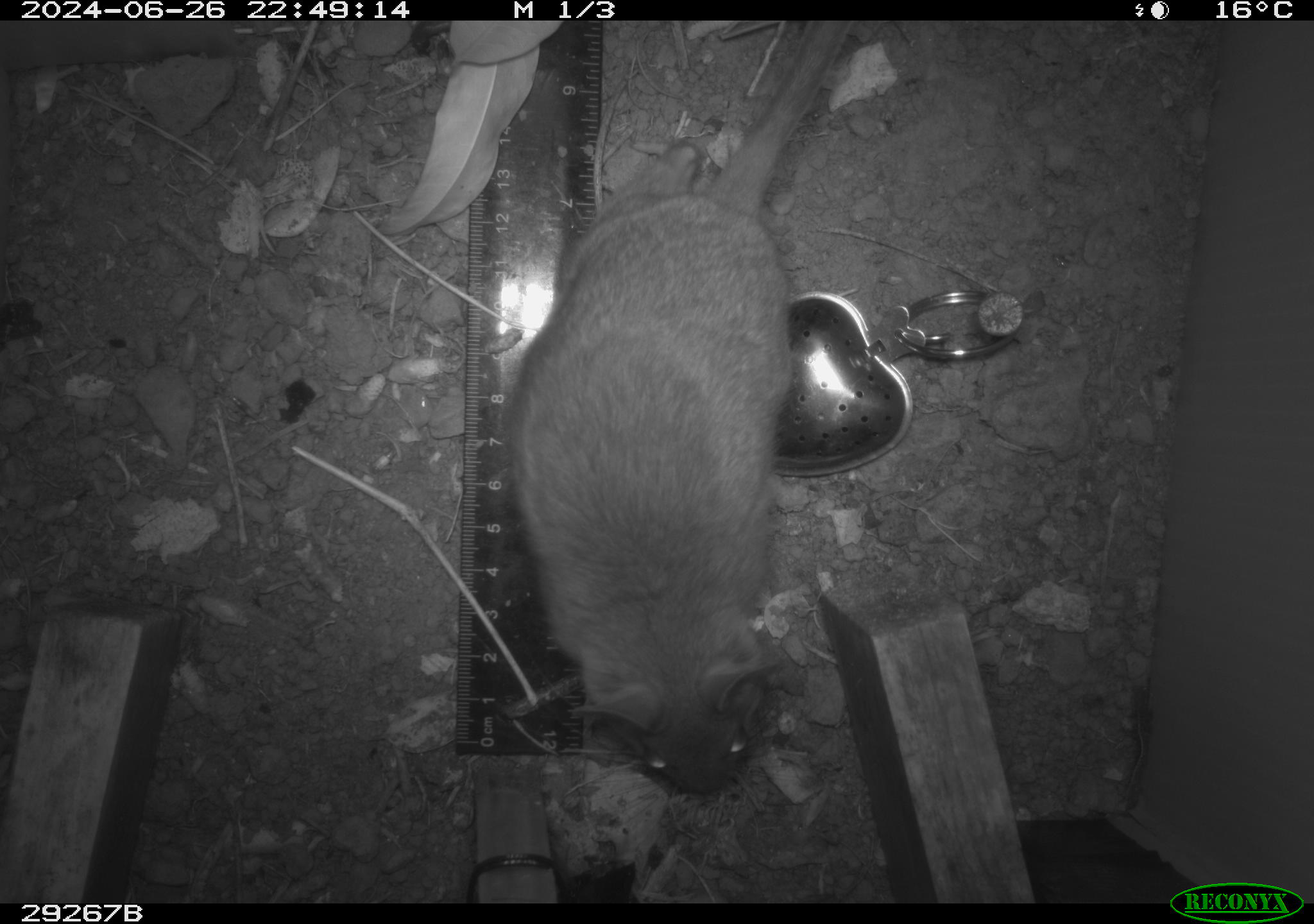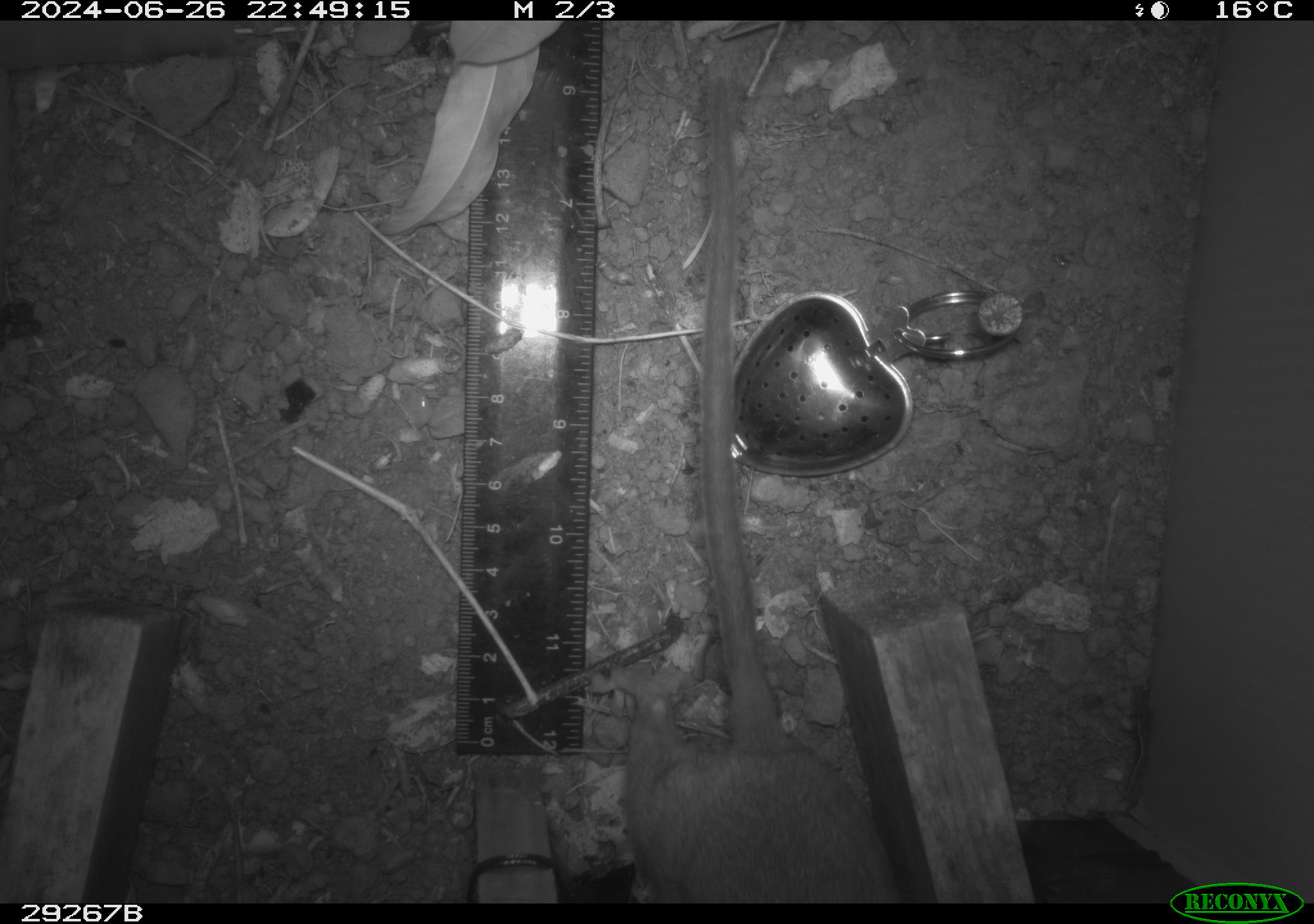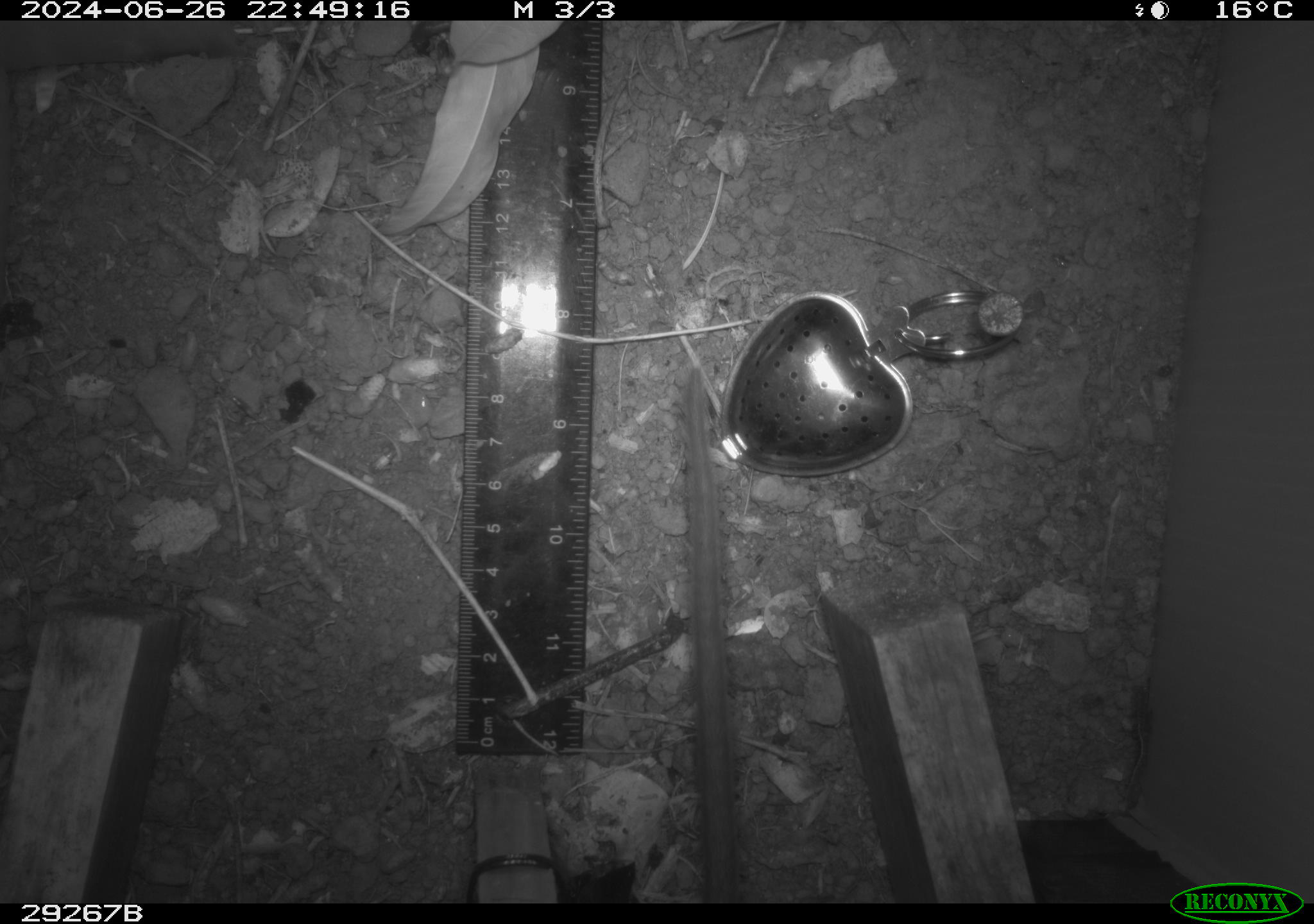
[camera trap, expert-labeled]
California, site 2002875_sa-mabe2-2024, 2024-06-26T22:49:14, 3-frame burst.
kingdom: Animalia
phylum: Chordata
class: Mammalia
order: Rodentia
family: Cricetidae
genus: Neotoma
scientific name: Neotoma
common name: pack rat or woodrat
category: neotoma species